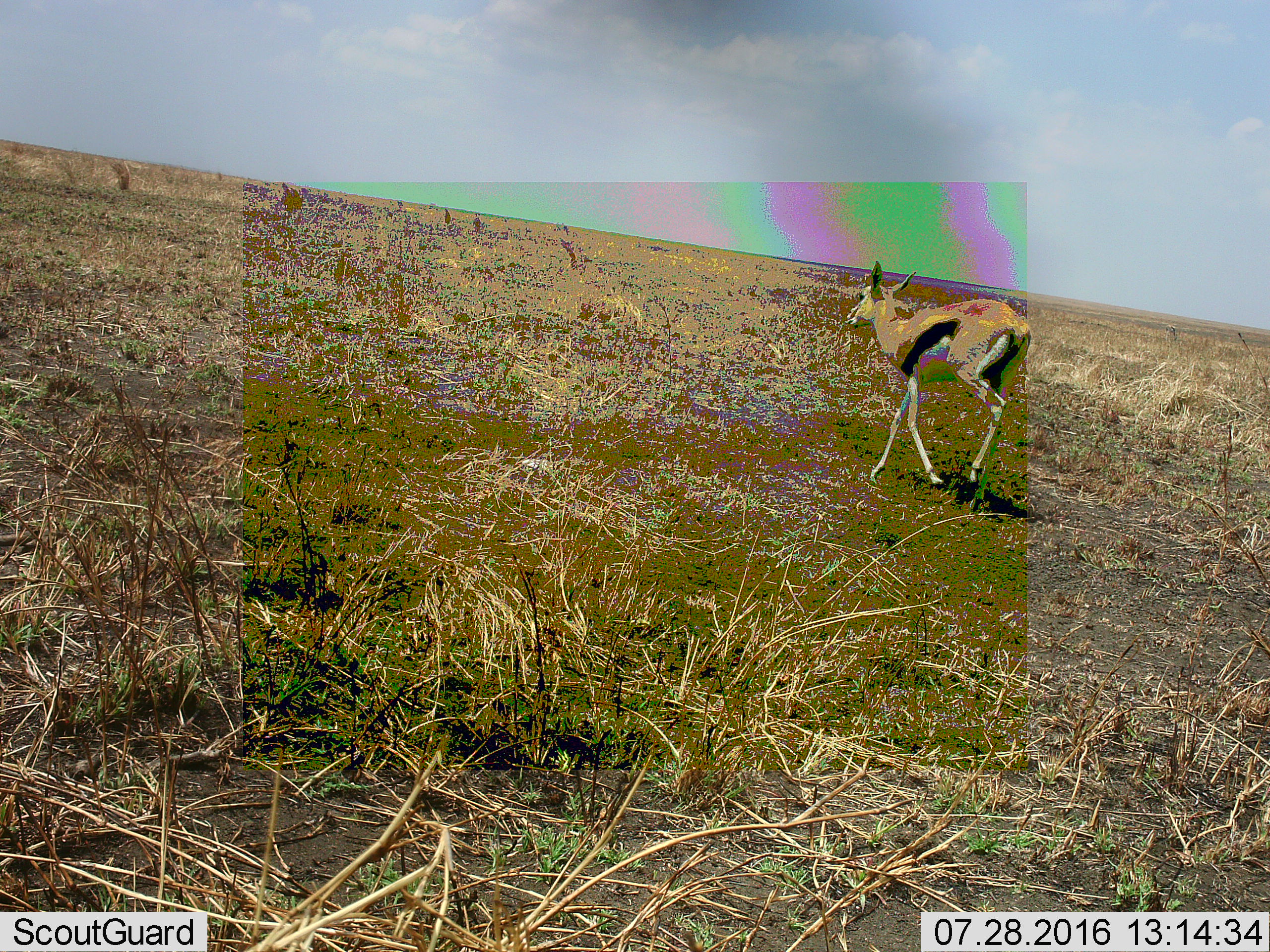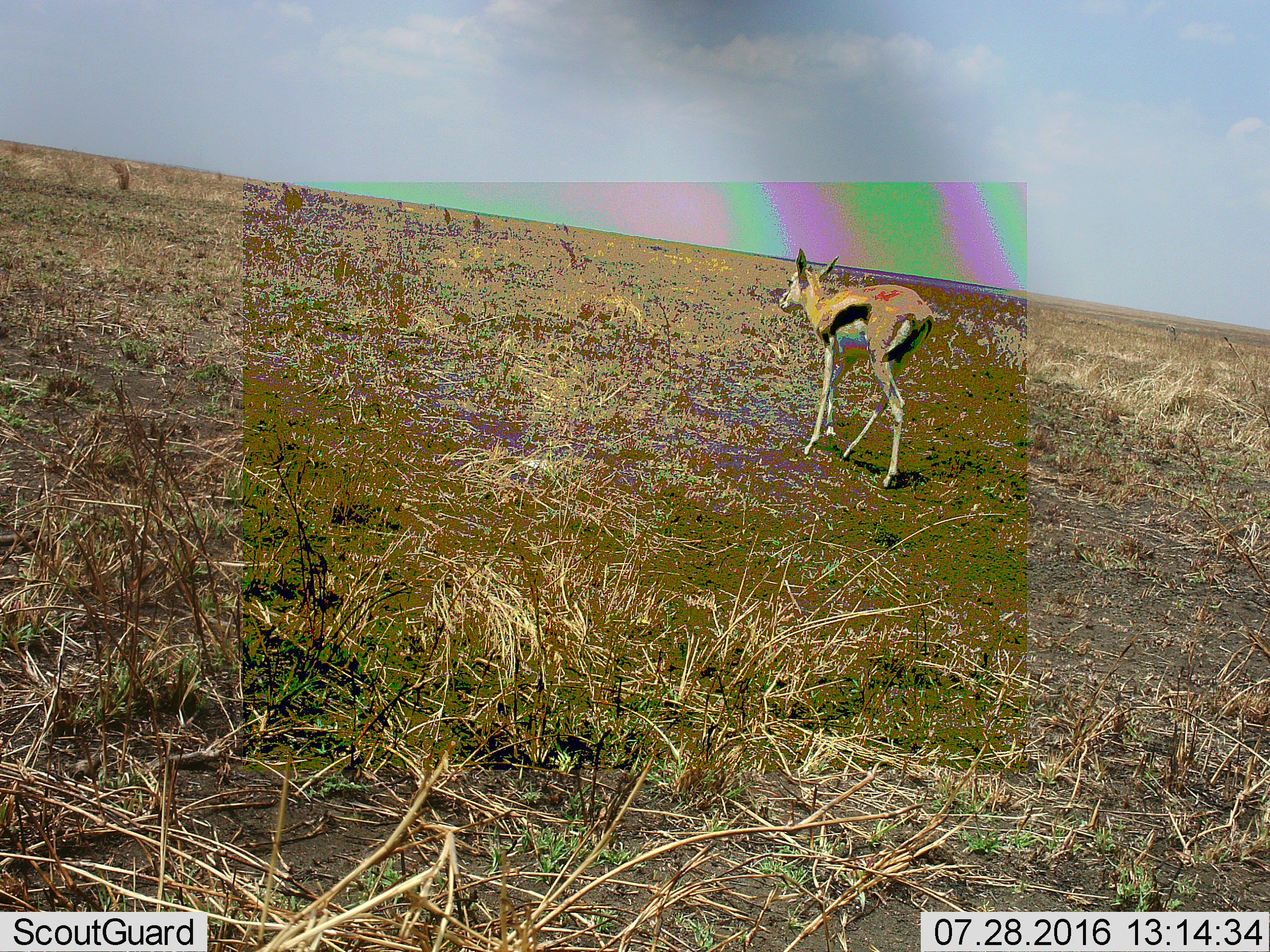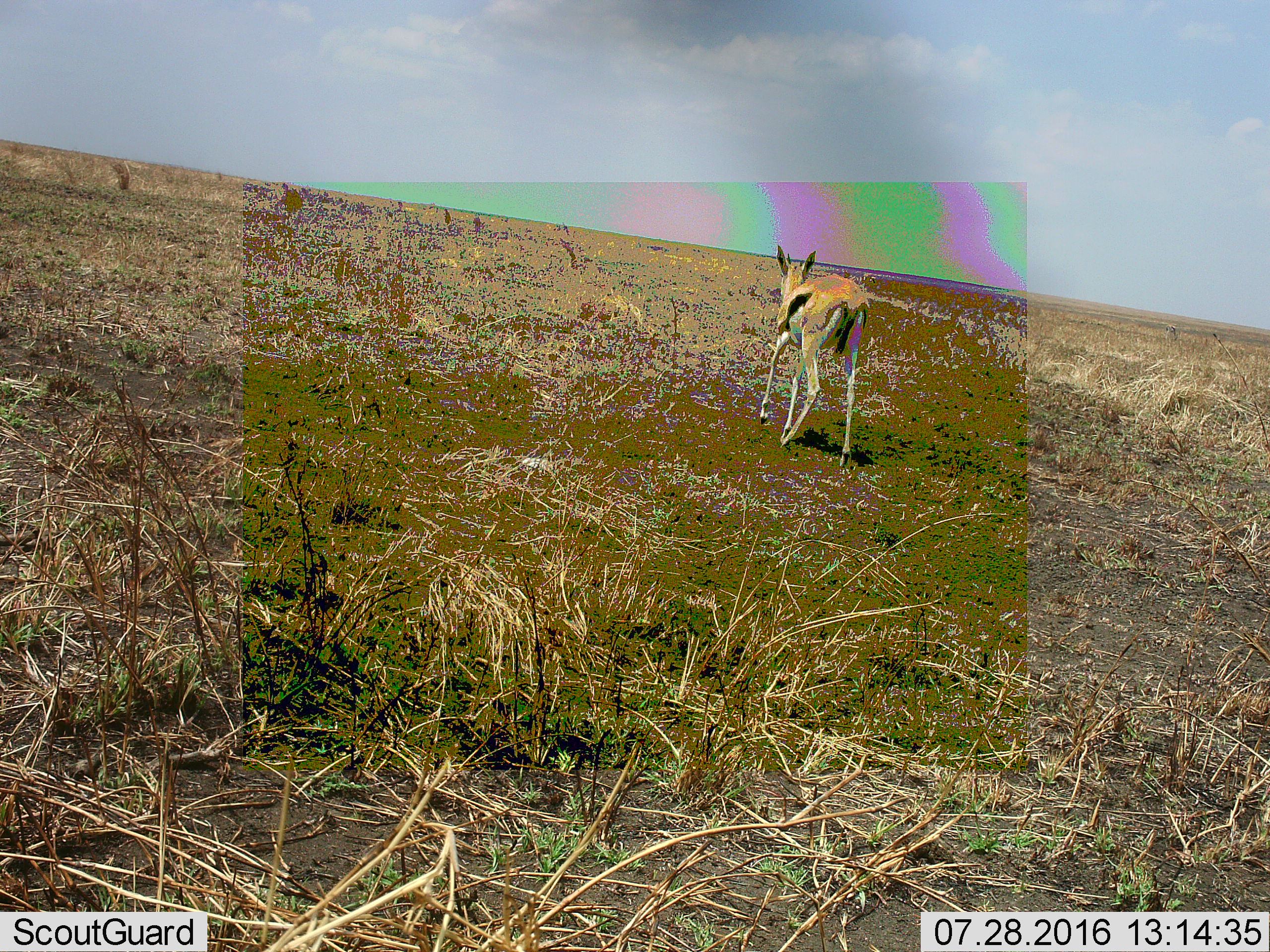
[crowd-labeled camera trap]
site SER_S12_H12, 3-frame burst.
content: unidentified animal